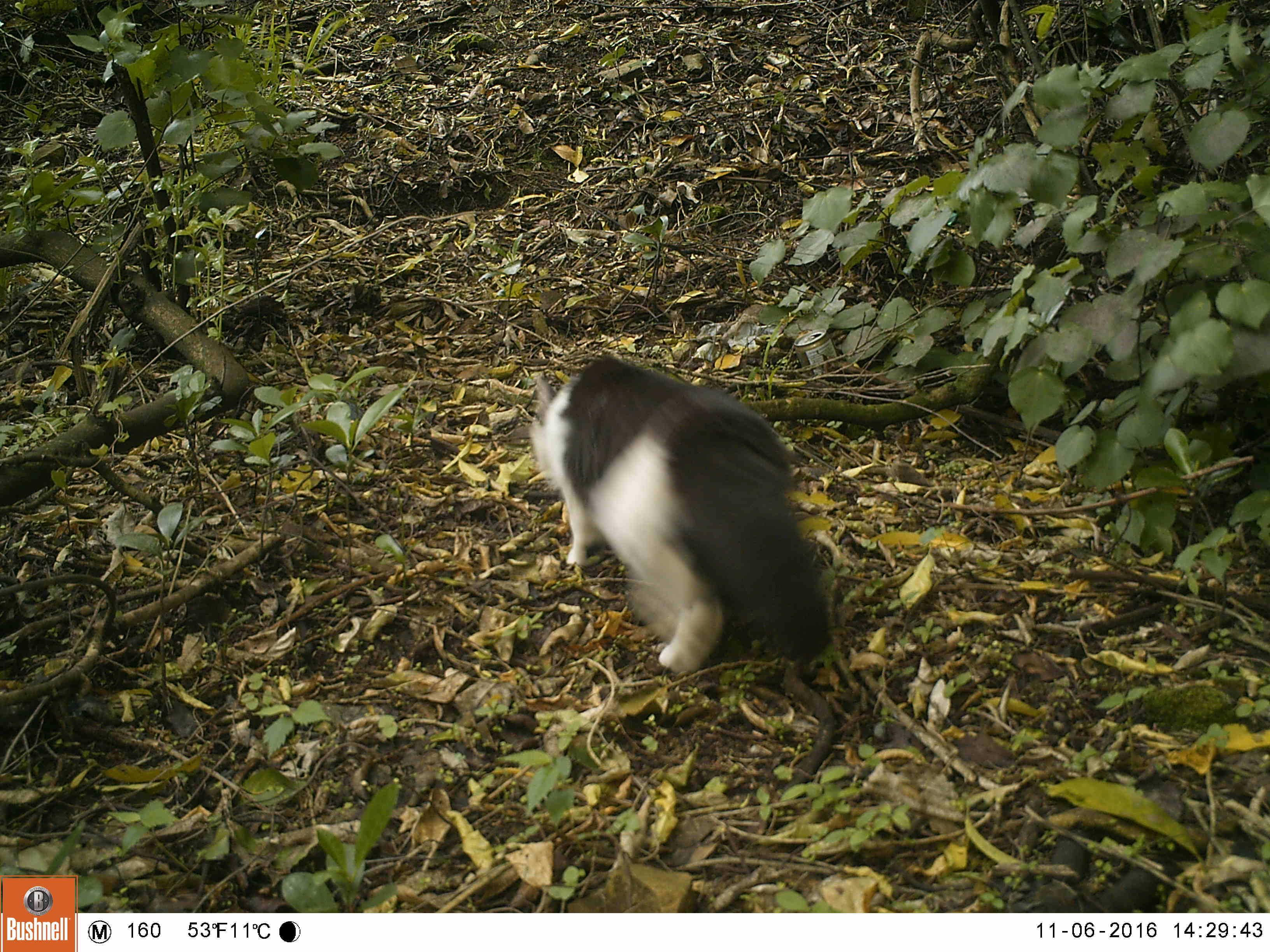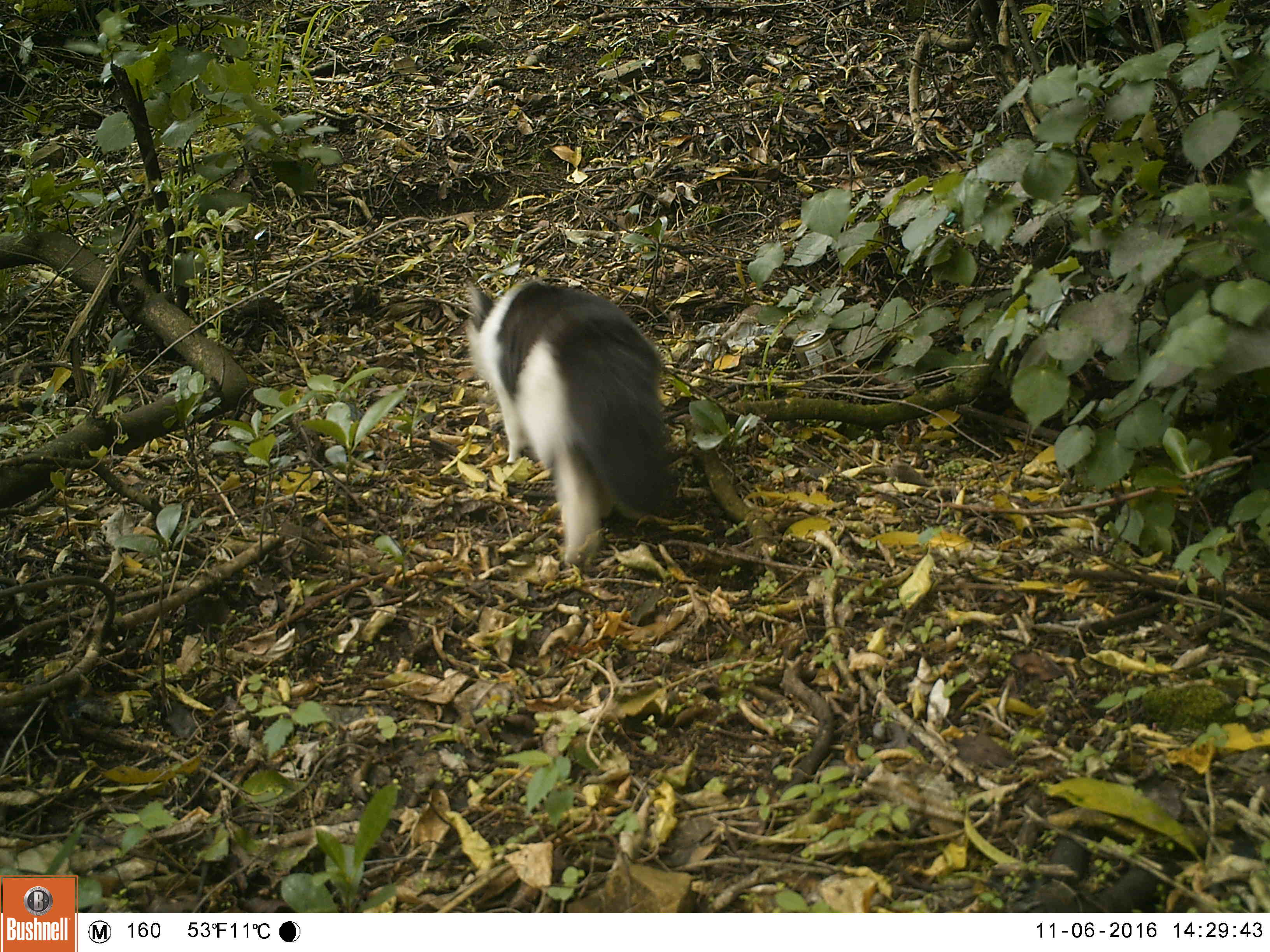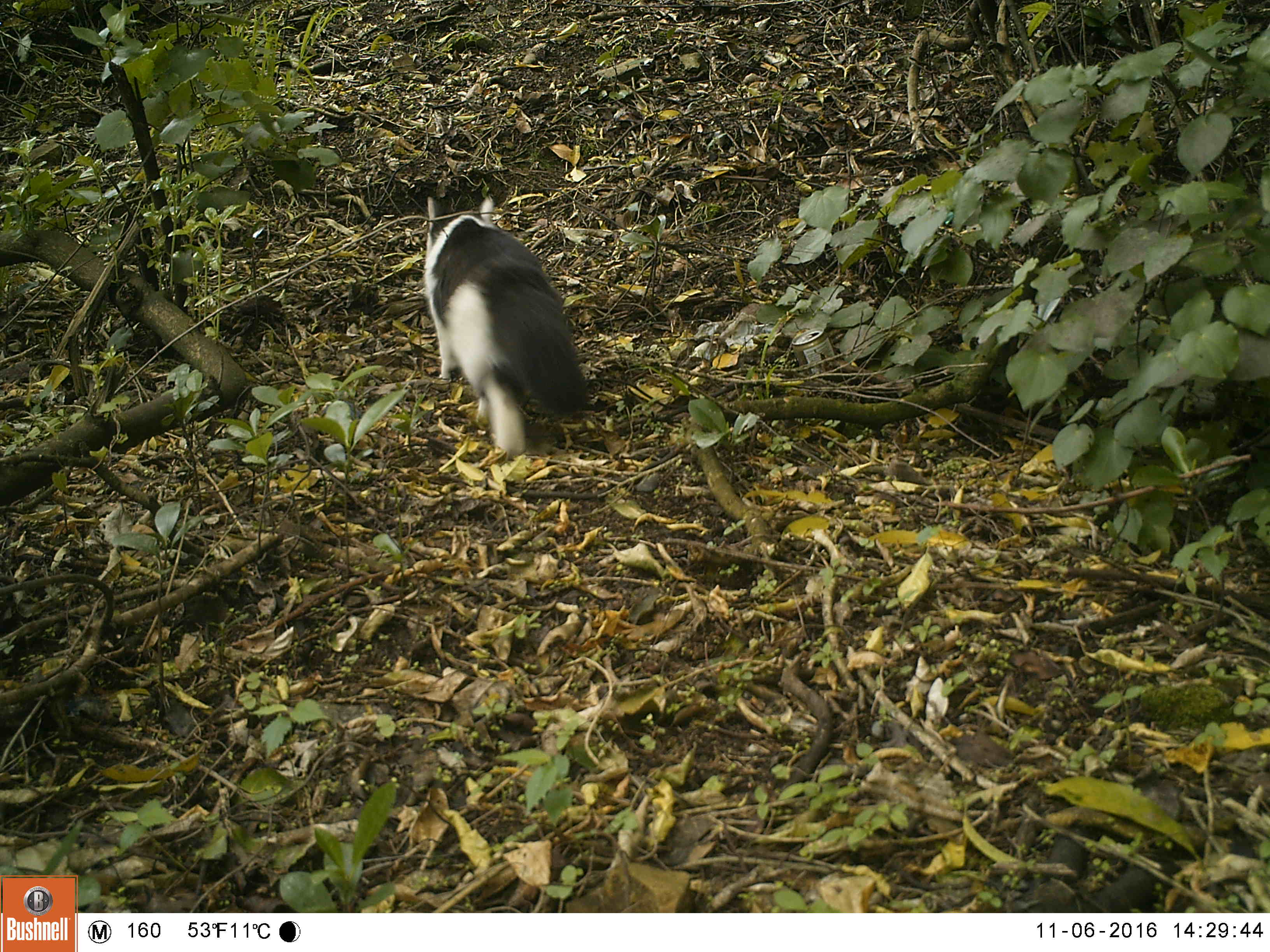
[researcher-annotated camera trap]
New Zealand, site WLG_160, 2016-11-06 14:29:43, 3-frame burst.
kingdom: Animalia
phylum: Chordata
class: Mammalia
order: Carnivora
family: Felidae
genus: Felis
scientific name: Felis catus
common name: domestic cat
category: cat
Cat (domestic cat) (Felis catus).